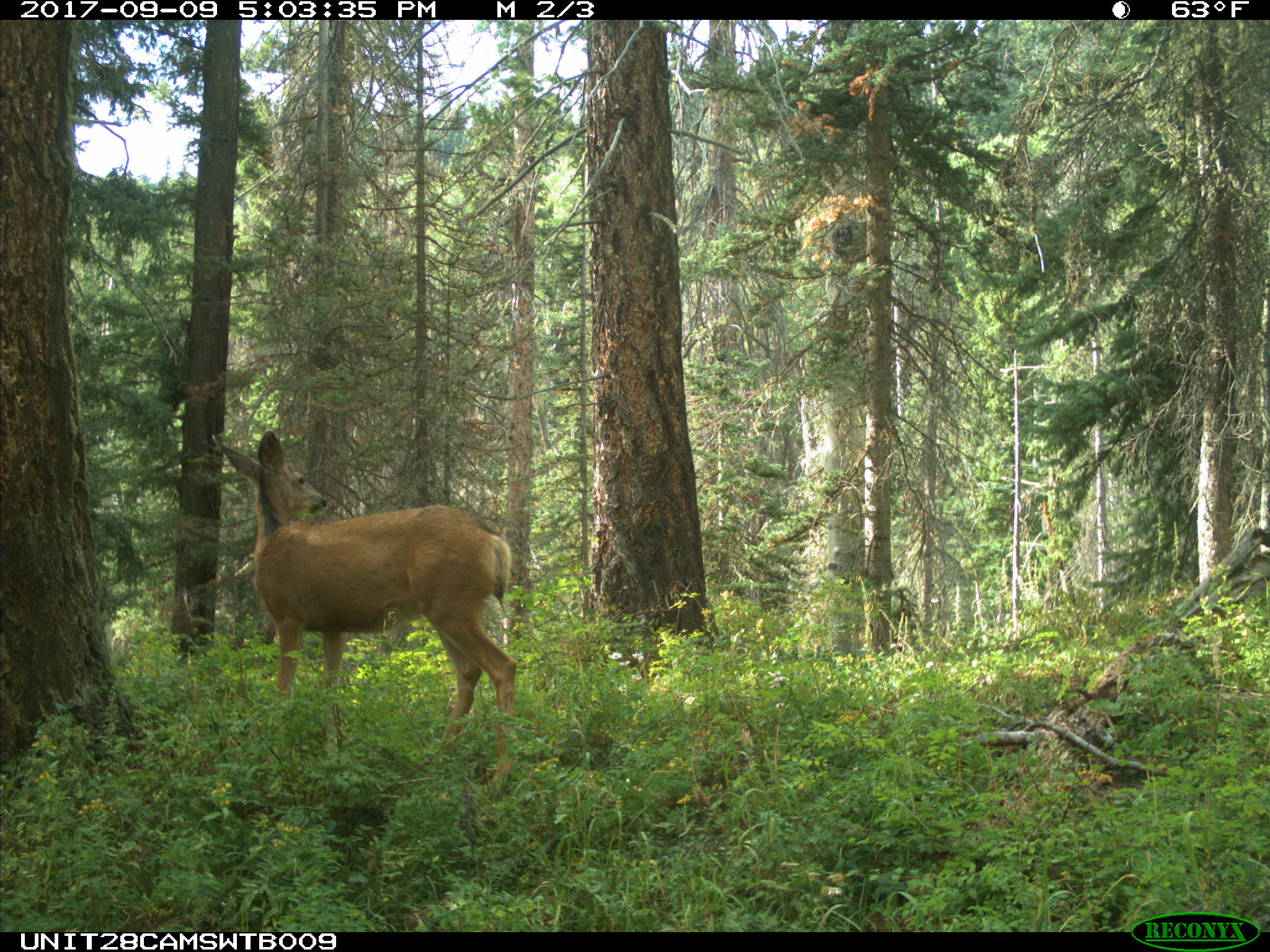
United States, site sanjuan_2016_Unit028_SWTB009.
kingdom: Animalia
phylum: Chordata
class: Mammalia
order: Artiodactyla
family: Cervidae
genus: Odocoileus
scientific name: Odocoileus hemionus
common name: mule deer